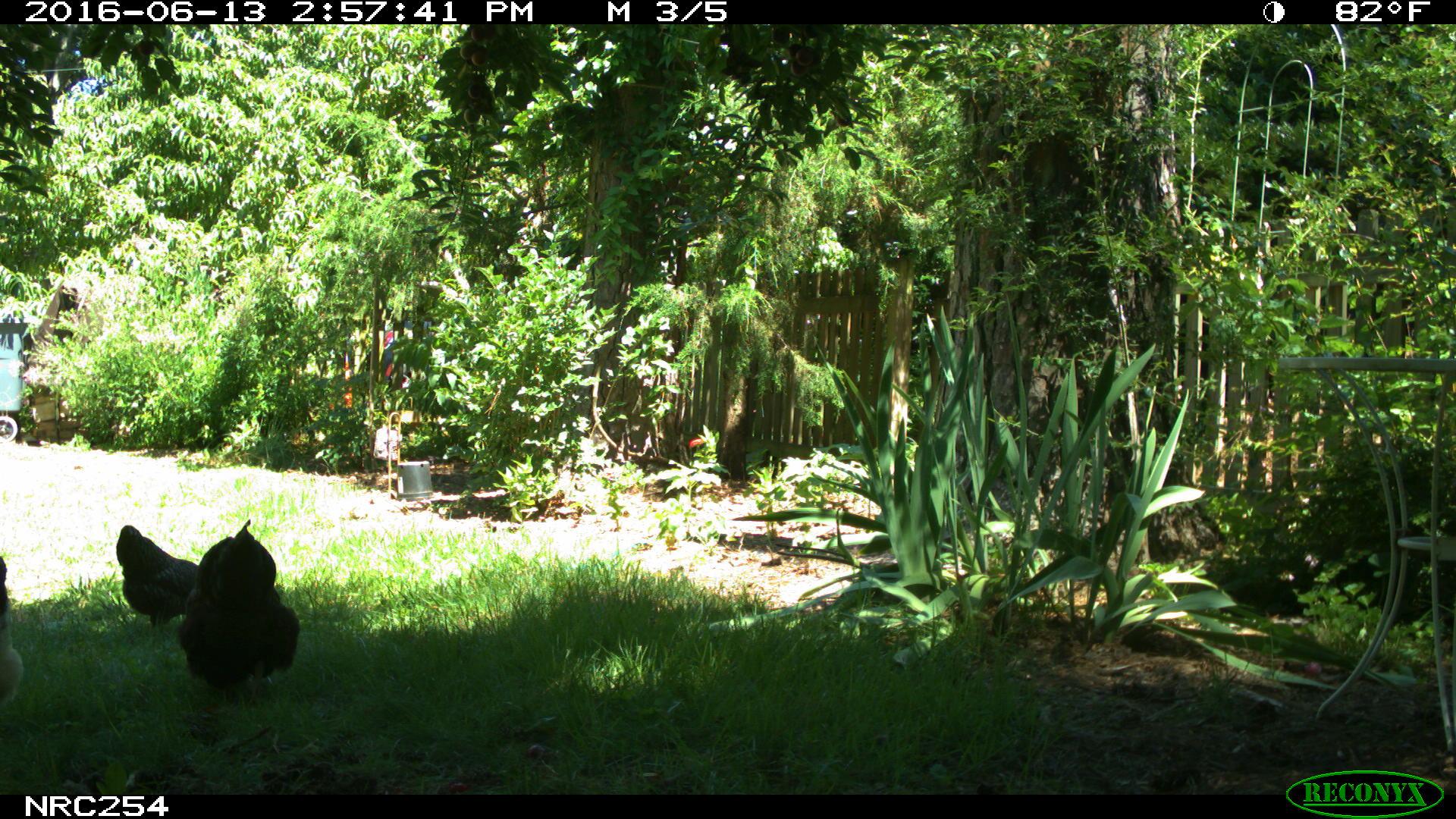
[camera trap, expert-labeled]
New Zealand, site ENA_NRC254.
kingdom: Animalia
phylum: Chordata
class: Aves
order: Galliformes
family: Phasianidae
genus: Gallus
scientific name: Gallus gallus domesticus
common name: chicken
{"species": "chicken (Gallus gallus domesticus)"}